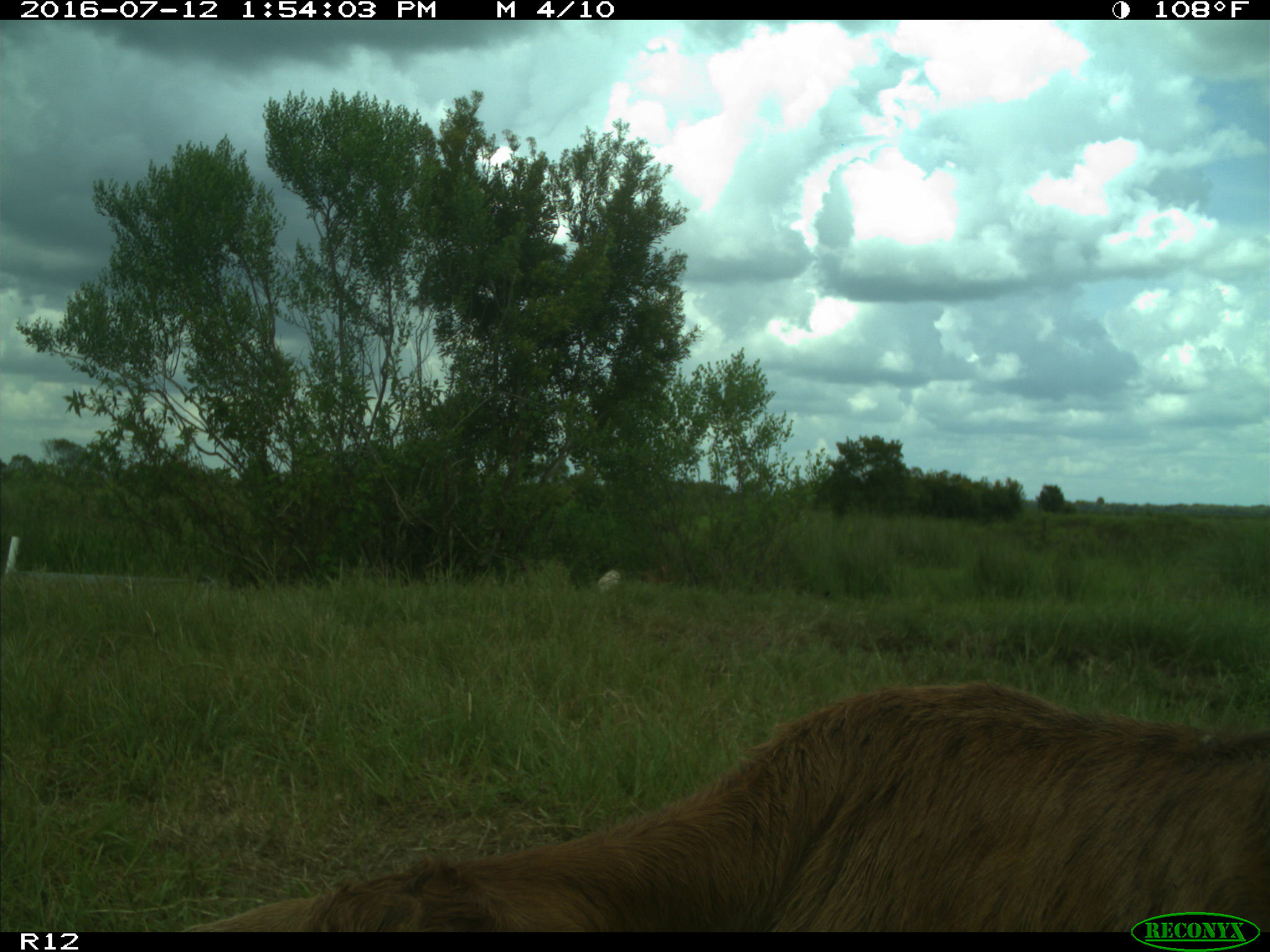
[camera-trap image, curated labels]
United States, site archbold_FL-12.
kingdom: Animalia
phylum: Chordata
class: Mammalia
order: Artiodactyla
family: Bovidae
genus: Bos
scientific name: Bos taurus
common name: domestic cow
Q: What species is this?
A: Bos taurus (domestic cow).